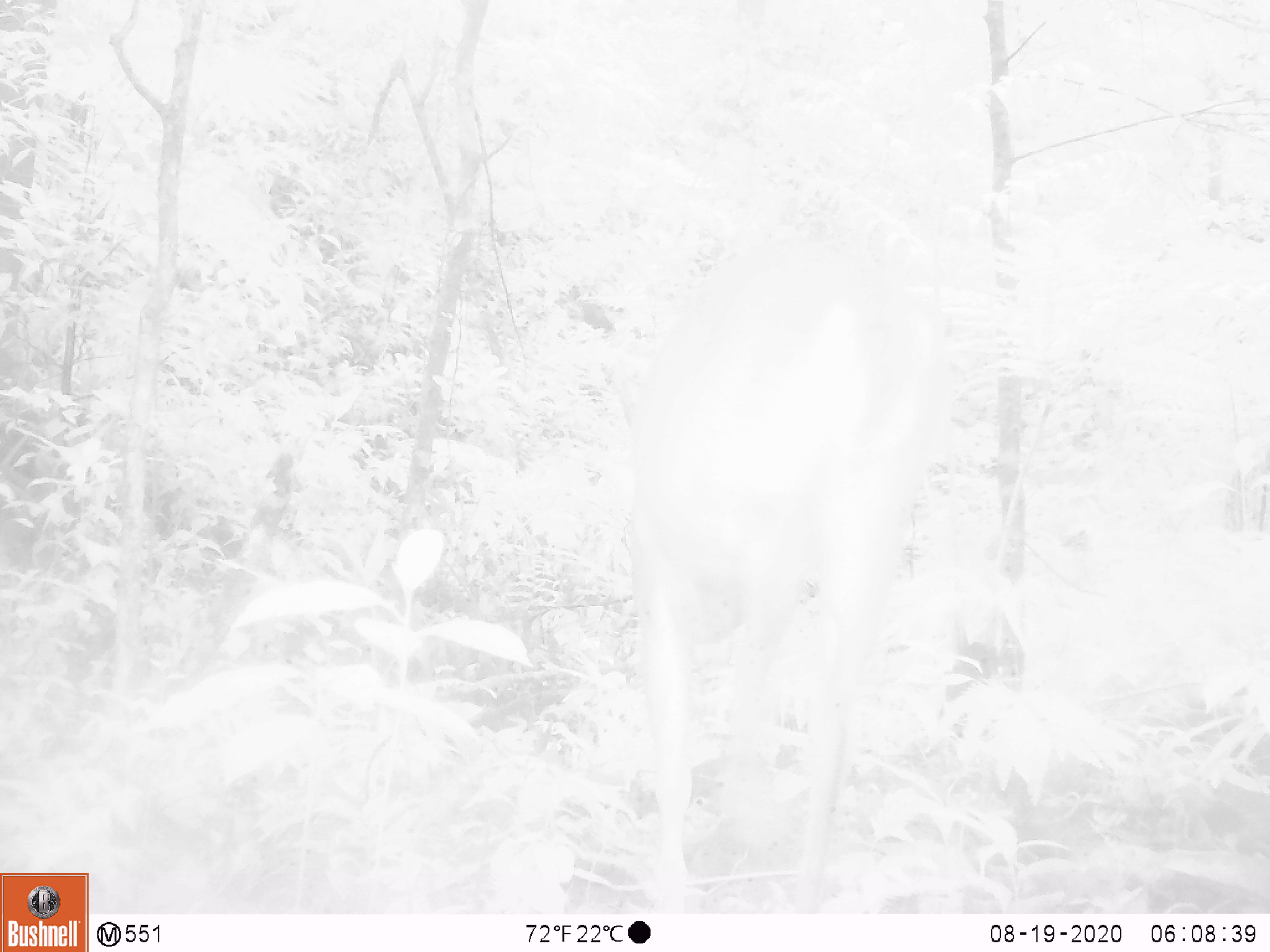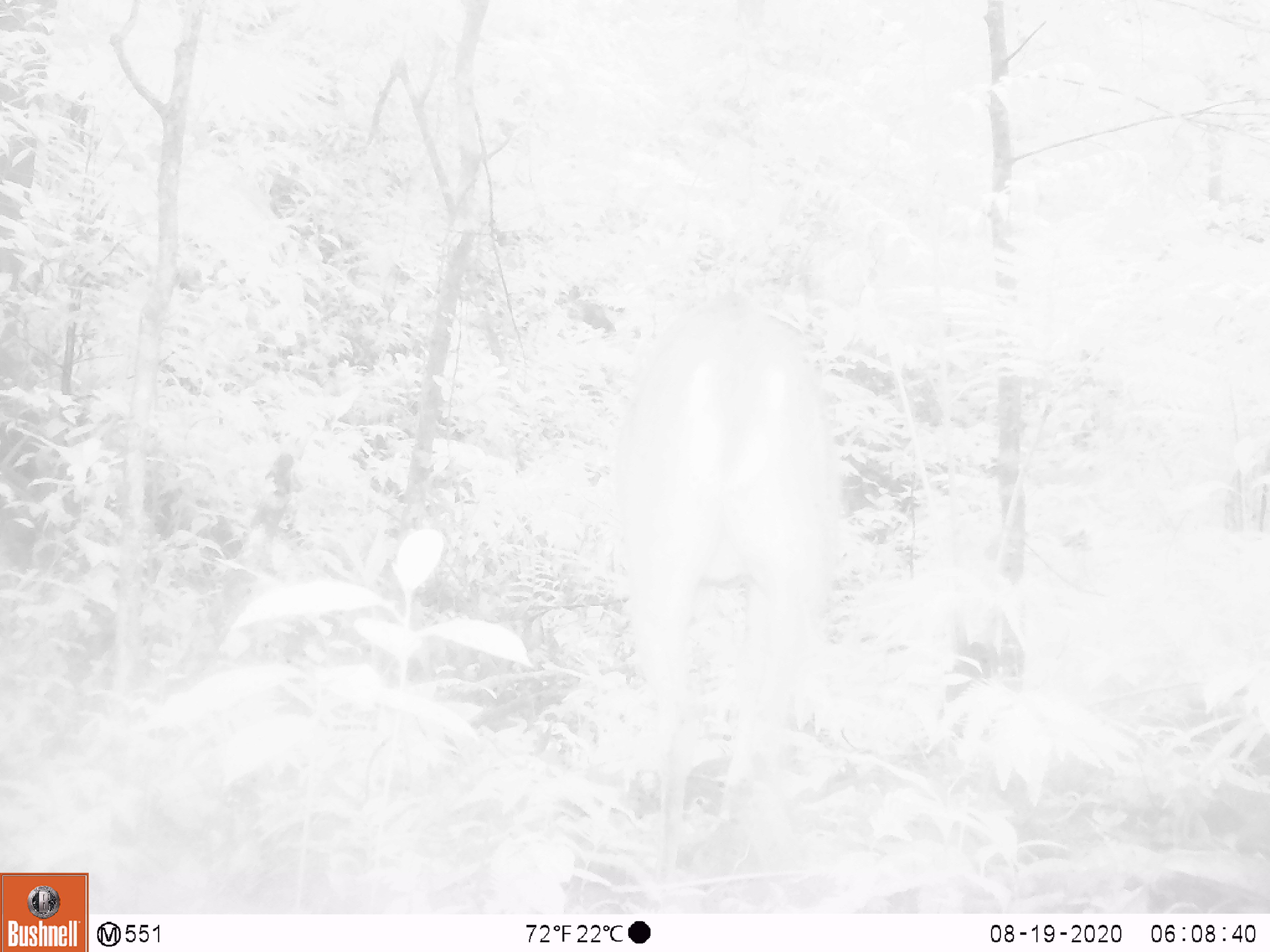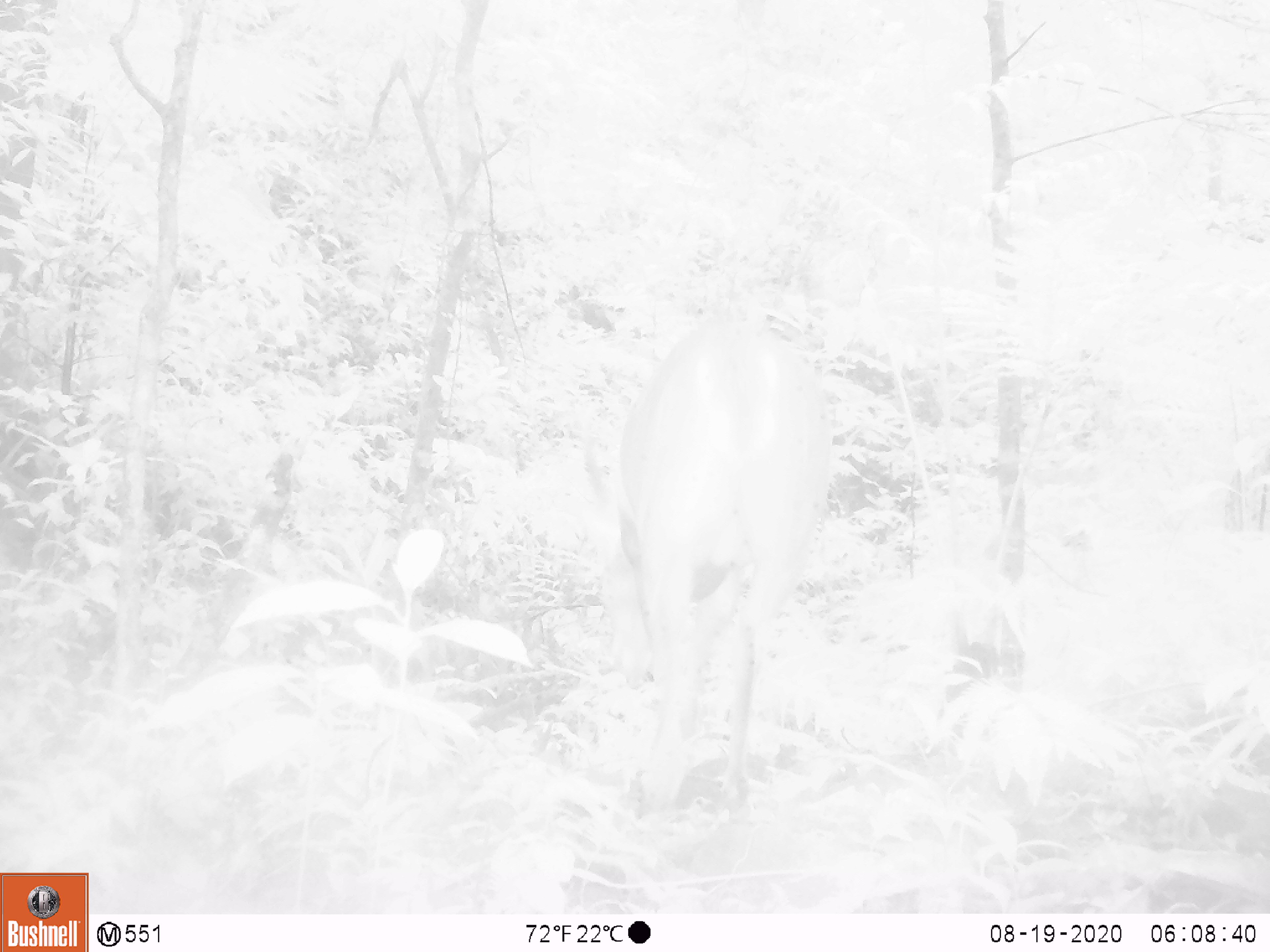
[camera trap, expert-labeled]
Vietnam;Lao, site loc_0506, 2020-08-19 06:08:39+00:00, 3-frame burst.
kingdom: Animalia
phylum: Chordata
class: Mammalia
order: Artiodactyla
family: Cervidae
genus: Muntiacus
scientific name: Muntiacus vuquangensis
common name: large-antlered muntjac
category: large antlered muntjac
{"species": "large antlered muntjac (large-antlered muntjac) (Muntiacus vuquangensis)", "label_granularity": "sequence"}